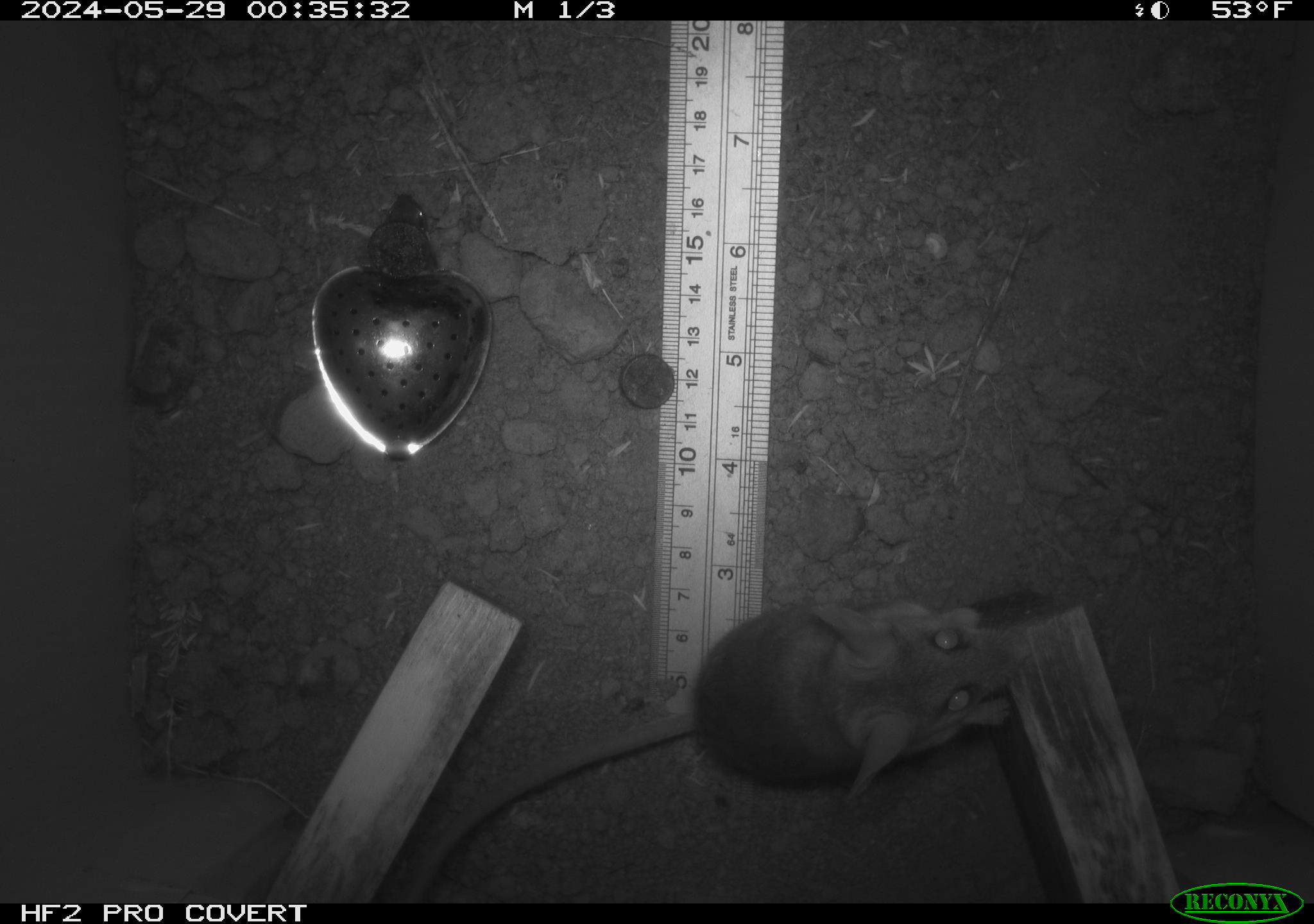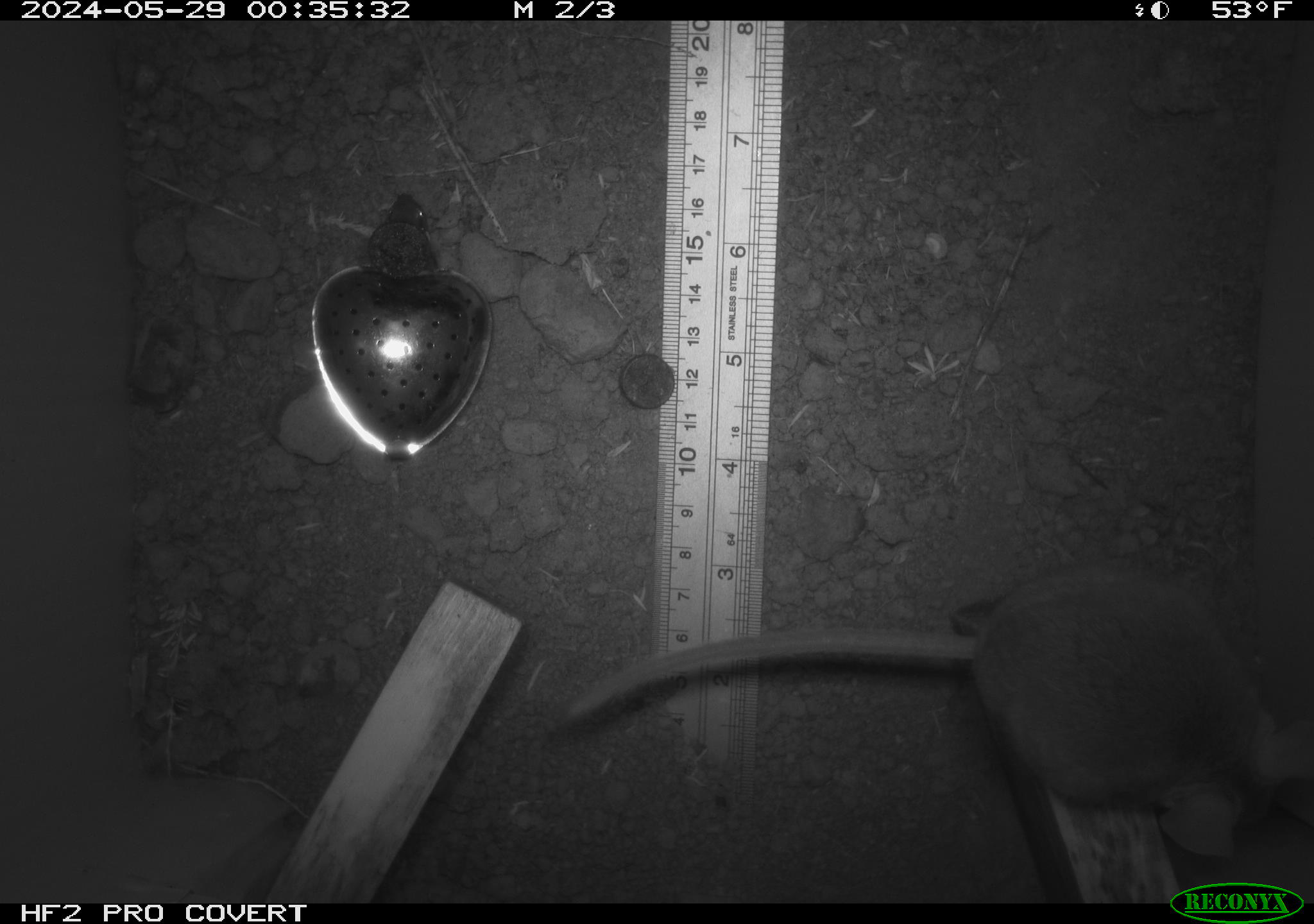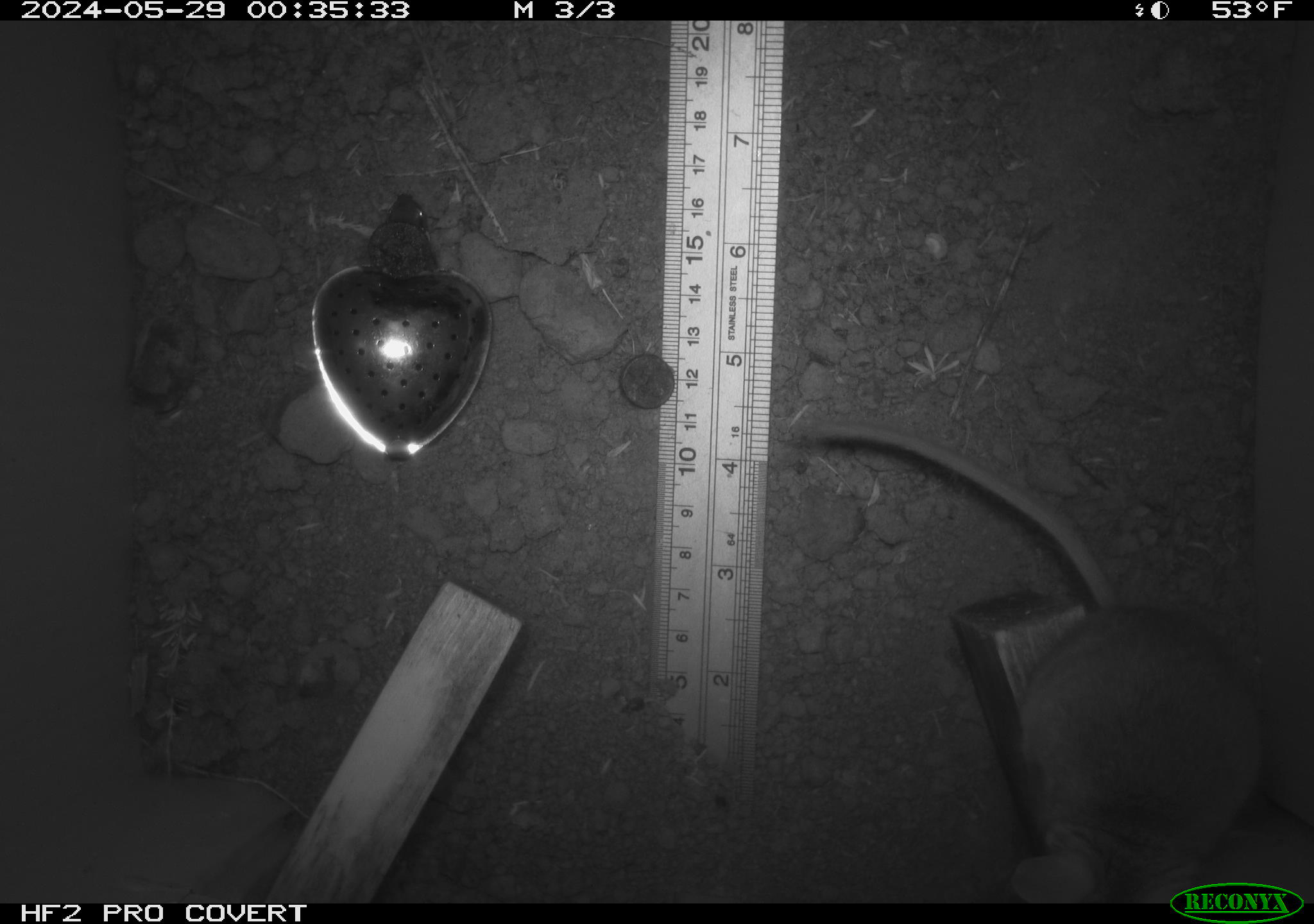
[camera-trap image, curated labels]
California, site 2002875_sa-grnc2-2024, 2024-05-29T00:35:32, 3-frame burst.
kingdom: Animalia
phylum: Chordata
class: Mammalia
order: Rodentia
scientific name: Rodentia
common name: rodent